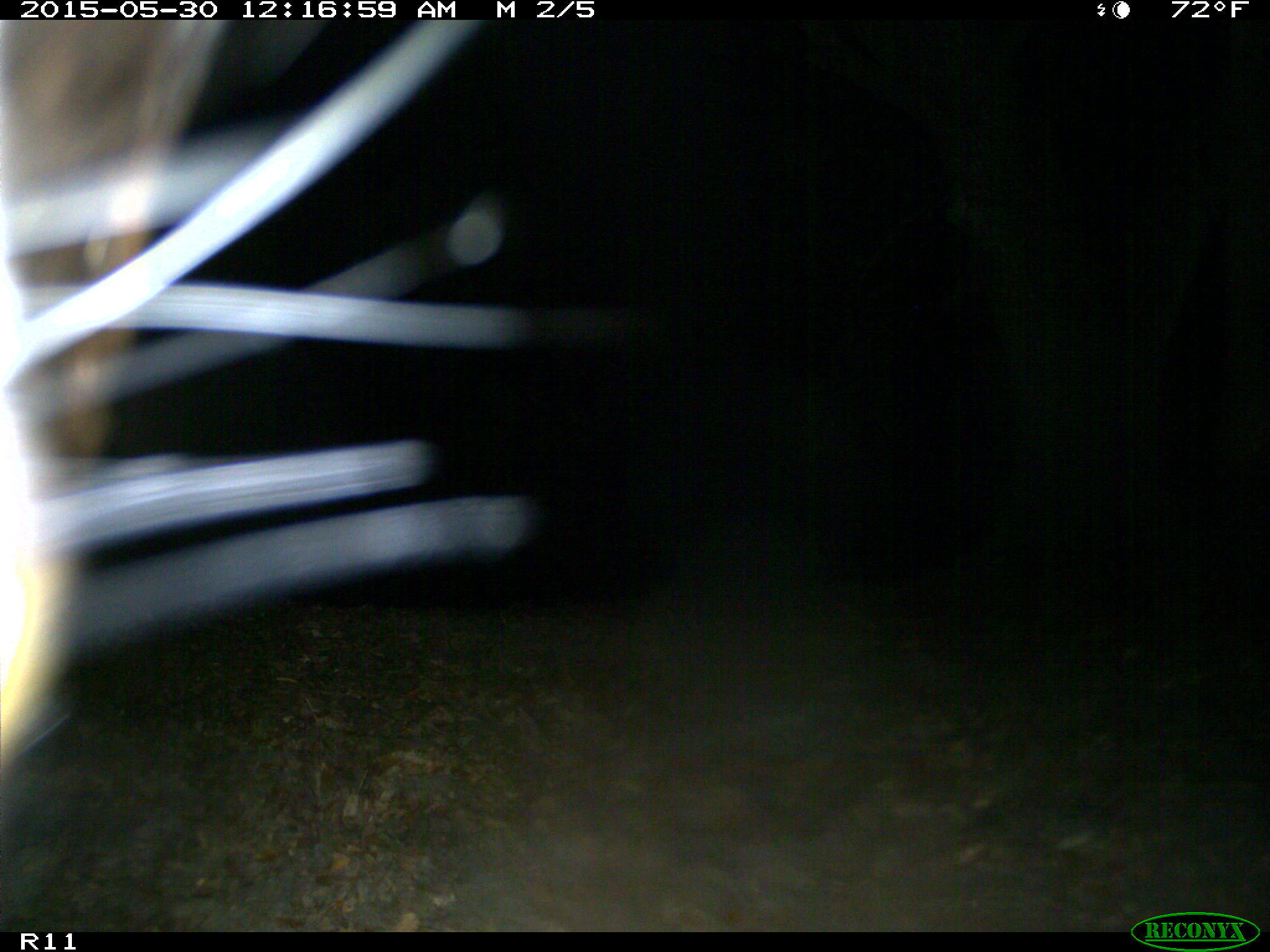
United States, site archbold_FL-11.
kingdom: Animalia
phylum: Chordata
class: Mammalia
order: Artiodactyla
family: Bovidae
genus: Bos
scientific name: Bos taurus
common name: domestic cow